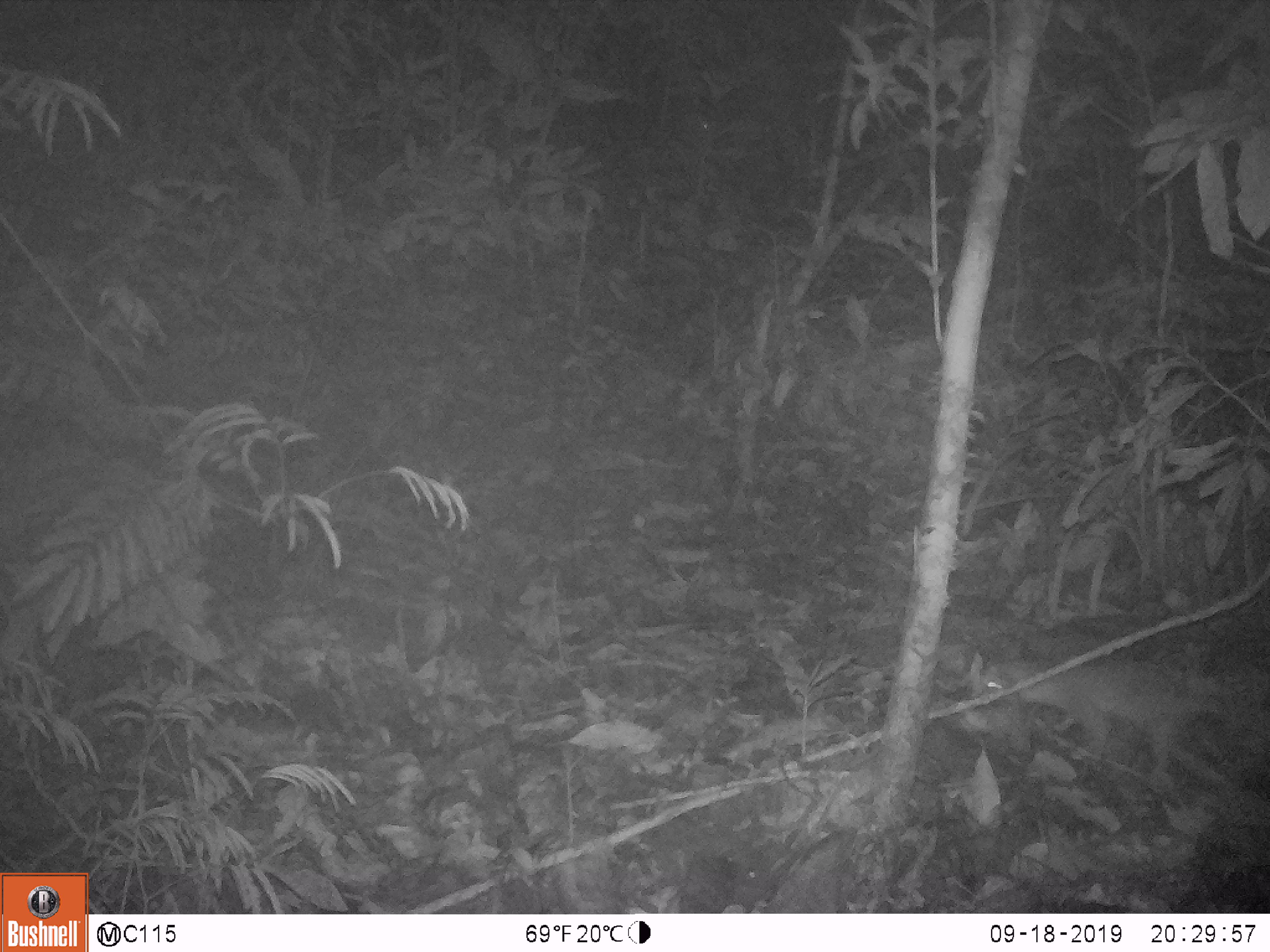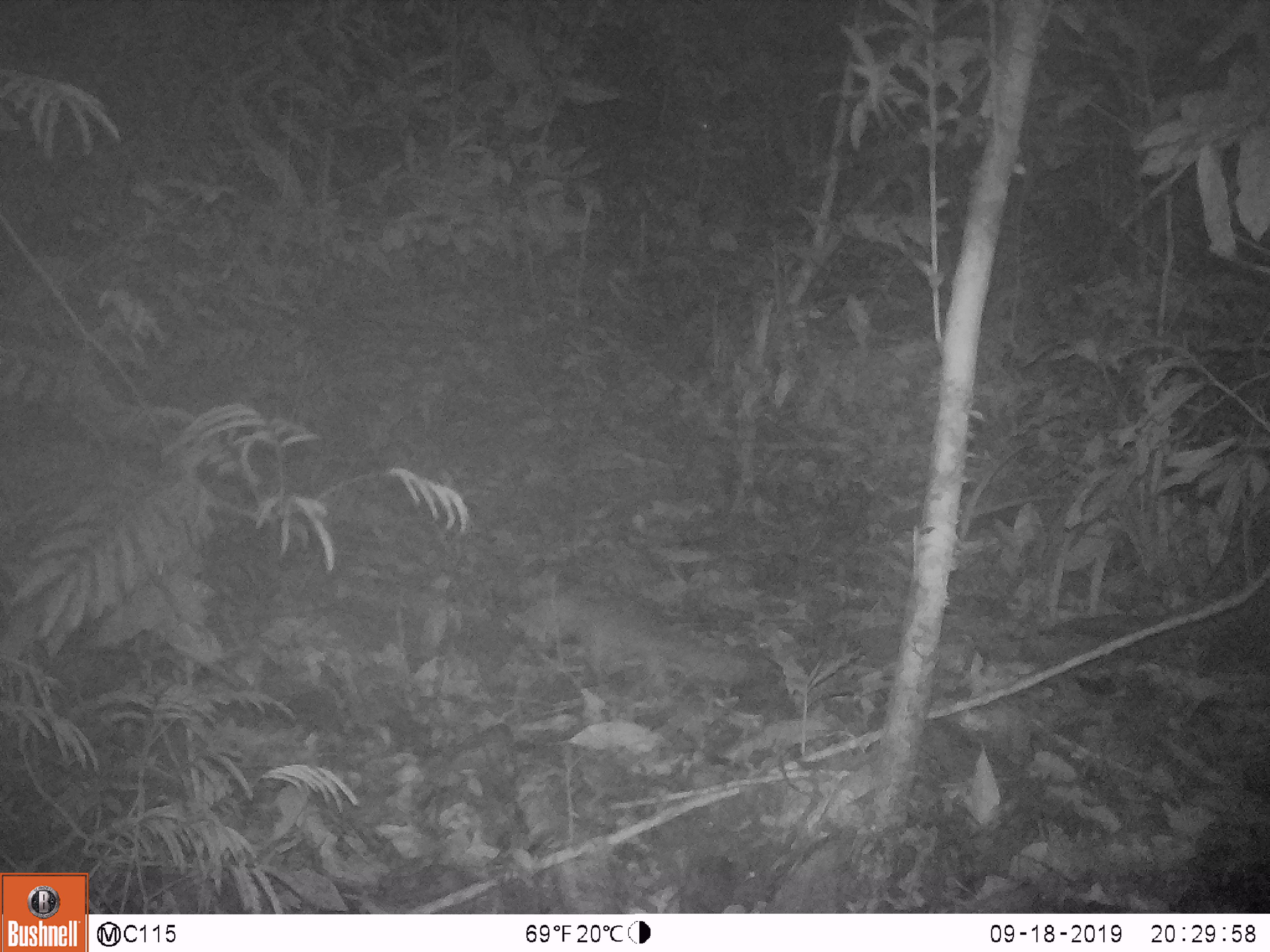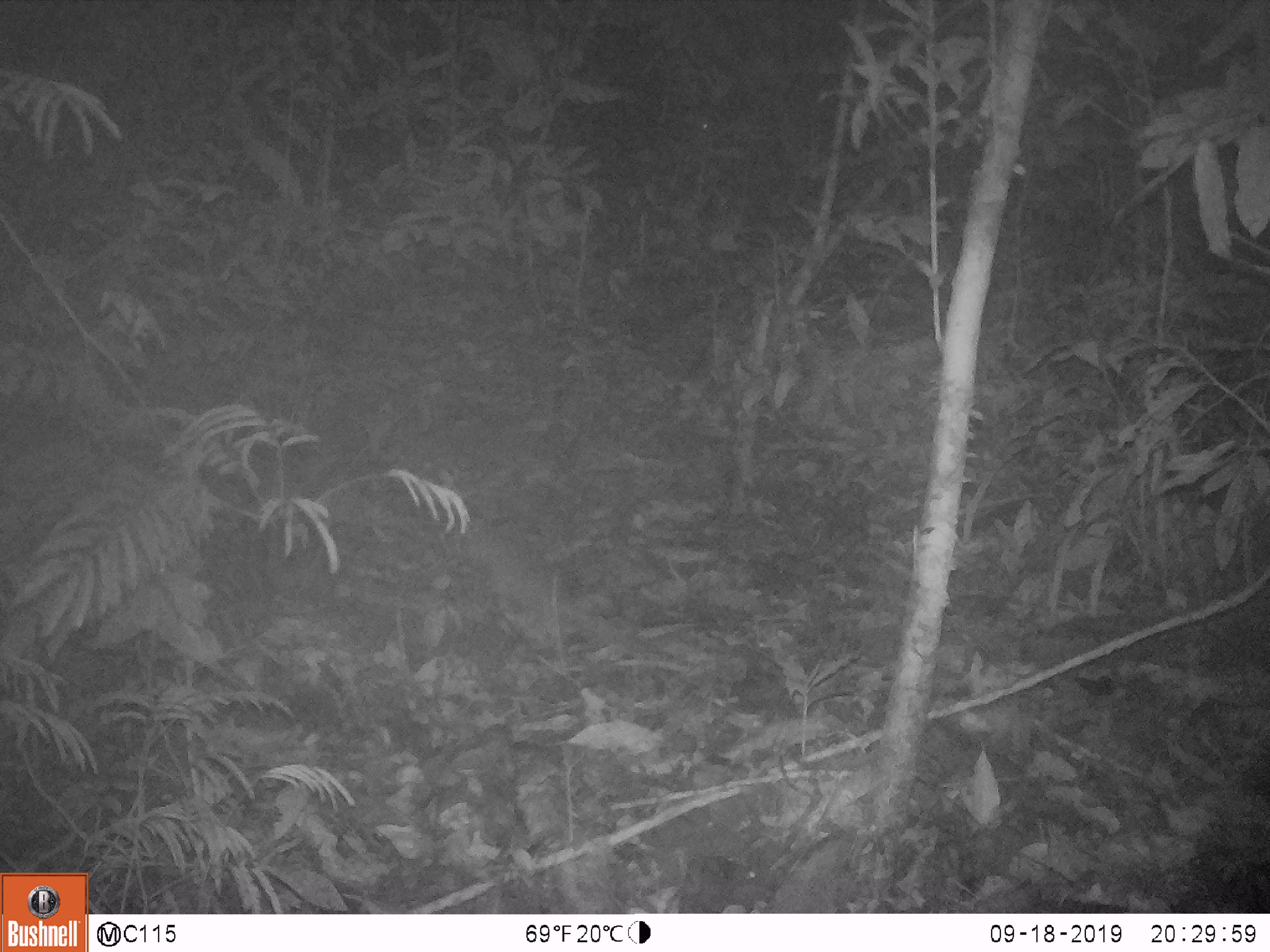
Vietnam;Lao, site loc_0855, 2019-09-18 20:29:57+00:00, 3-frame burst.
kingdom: Animalia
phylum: Chordata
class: Mammalia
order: Carnivora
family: Mustelidae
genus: Melogale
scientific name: Melogale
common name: ferret badger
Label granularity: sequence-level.